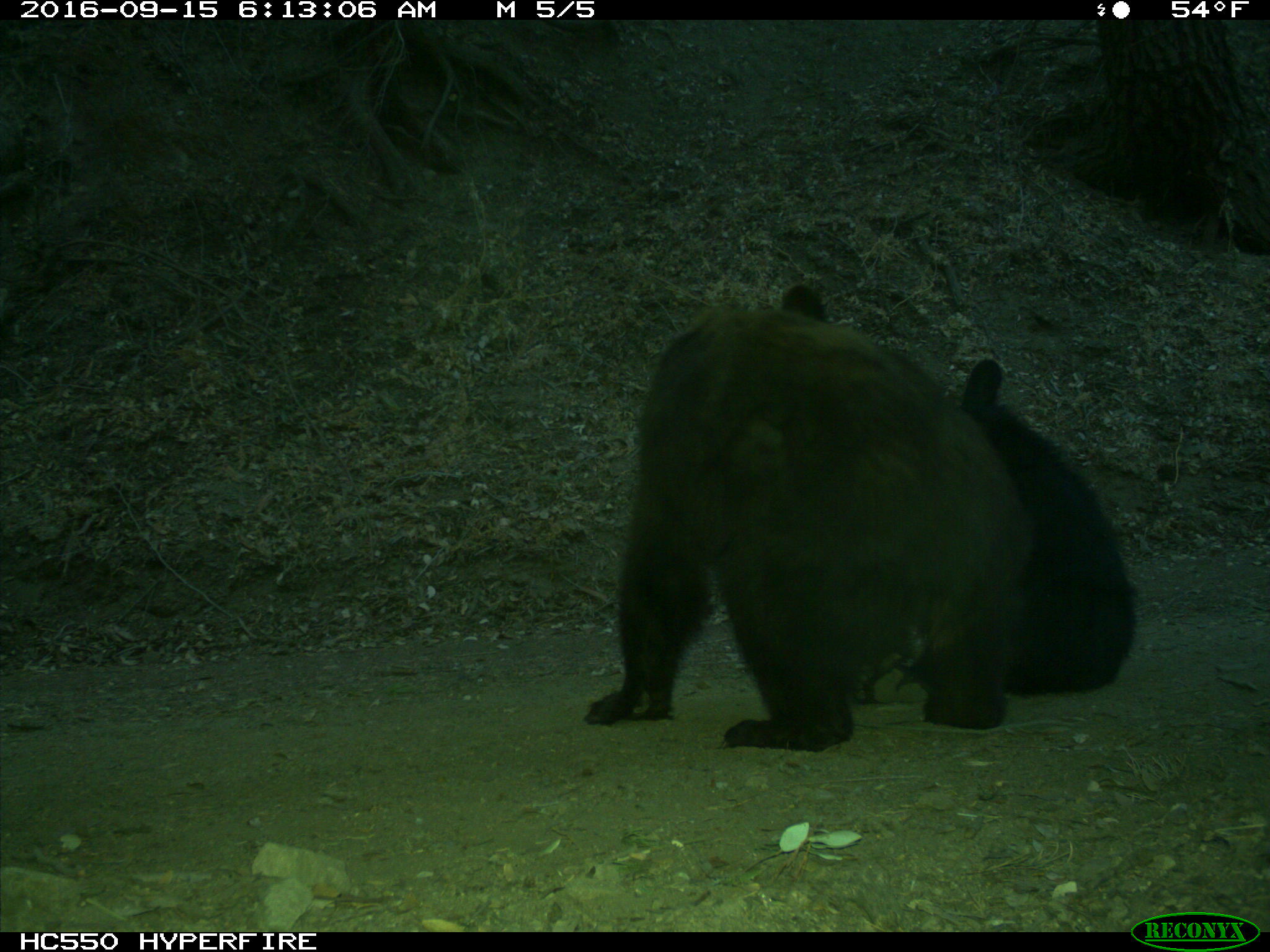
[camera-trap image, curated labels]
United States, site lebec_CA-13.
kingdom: Animalia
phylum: Chordata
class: Mammalia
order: Carnivora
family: Ursidae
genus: Ursus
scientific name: Ursus americanus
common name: american black bear